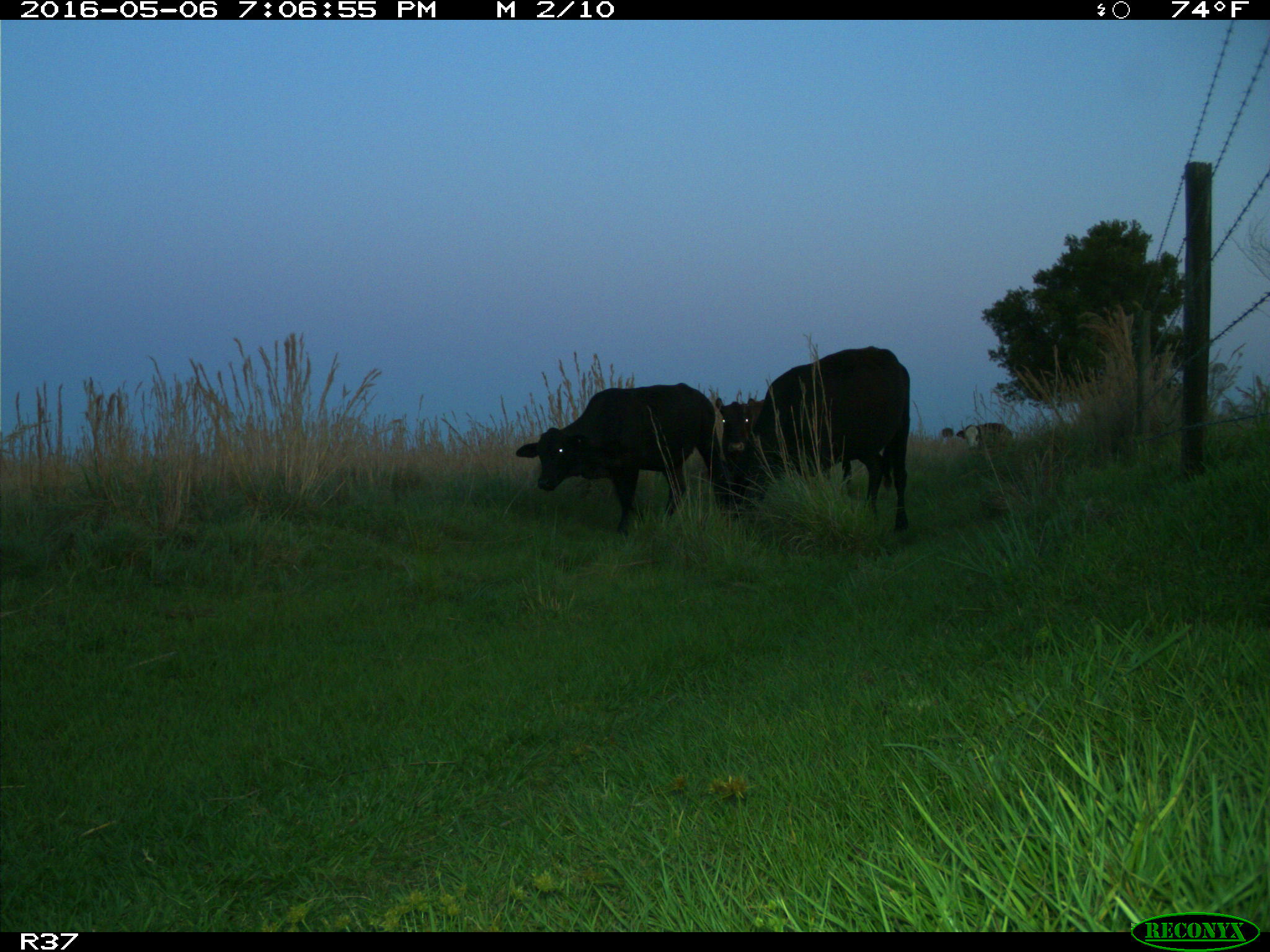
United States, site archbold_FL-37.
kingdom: Animalia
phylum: Chordata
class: Mammalia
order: Artiodactyla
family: Bovidae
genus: Bos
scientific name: Bos taurus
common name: domestic cow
Bos taurus (domestic cow).